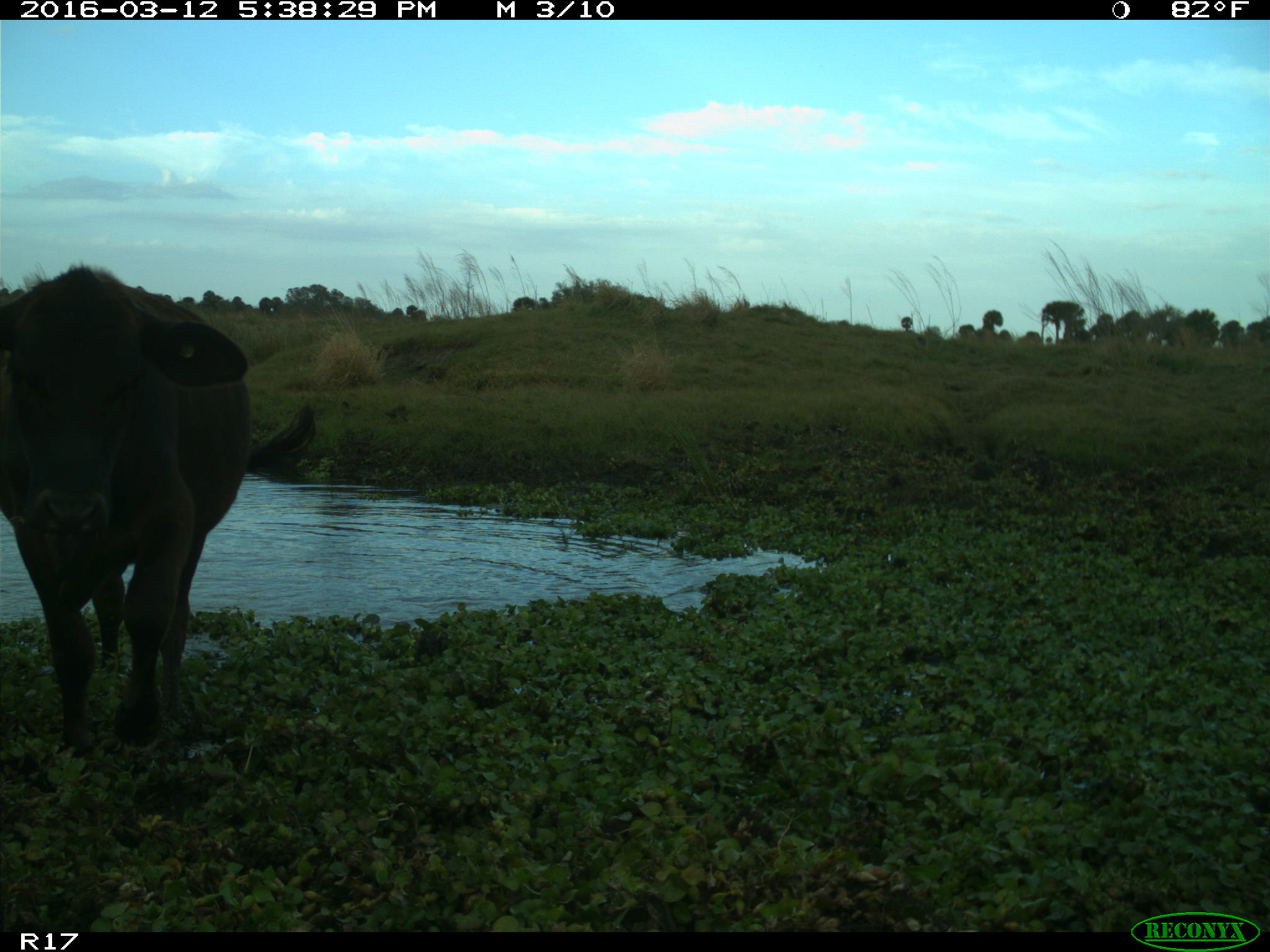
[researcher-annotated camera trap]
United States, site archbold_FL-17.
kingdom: Animalia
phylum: Chordata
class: Mammalia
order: Artiodactyla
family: Bovidae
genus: Bos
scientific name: Bos taurus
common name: domestic cow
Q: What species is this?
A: Bos taurus (domestic cow).